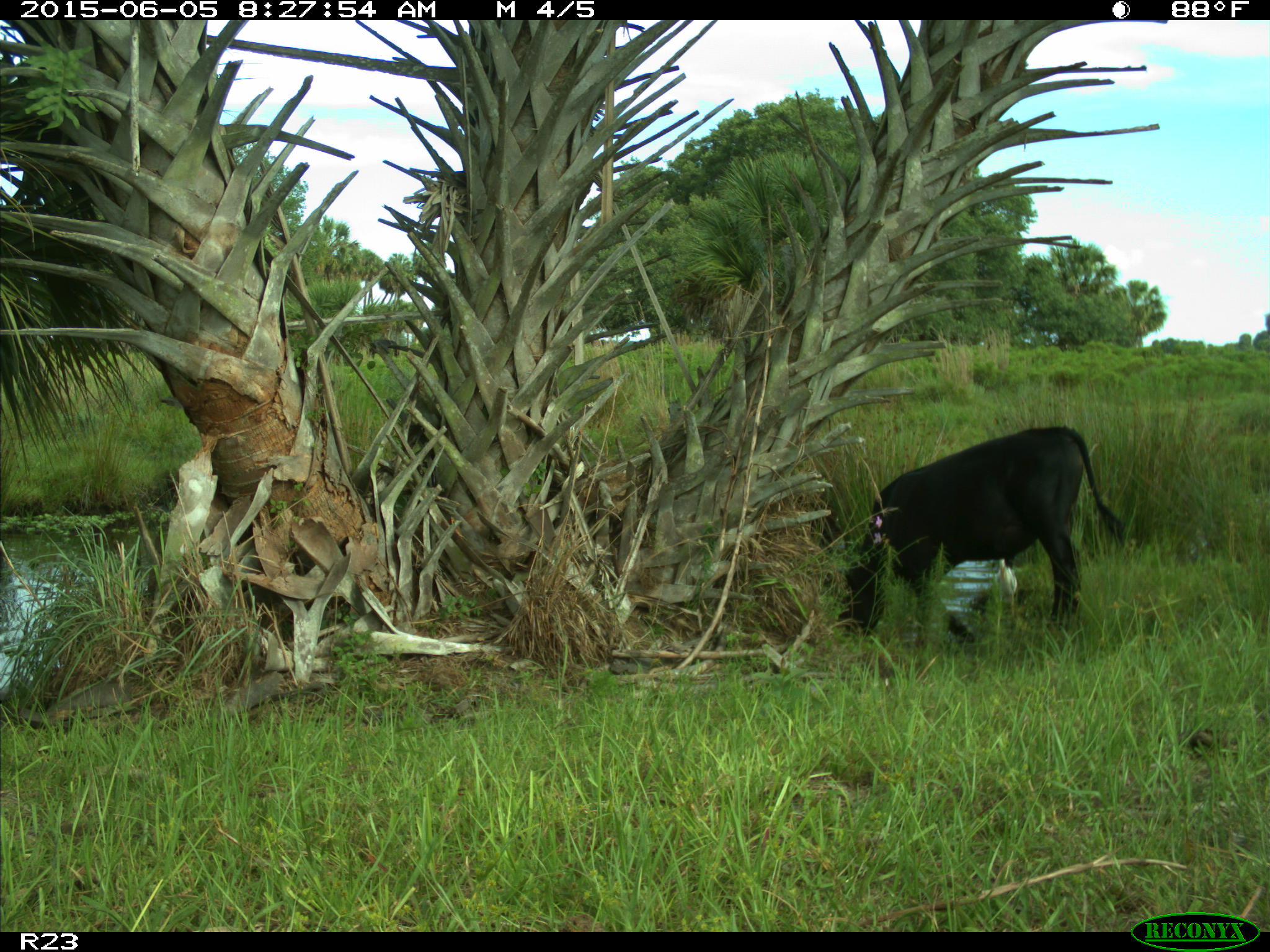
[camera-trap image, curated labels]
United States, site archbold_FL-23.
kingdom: Animalia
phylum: Chordata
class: Mammalia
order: Artiodactyla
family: Bovidae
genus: Bos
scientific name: Bos taurus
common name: domestic cow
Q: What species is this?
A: Bos taurus (domestic cow).